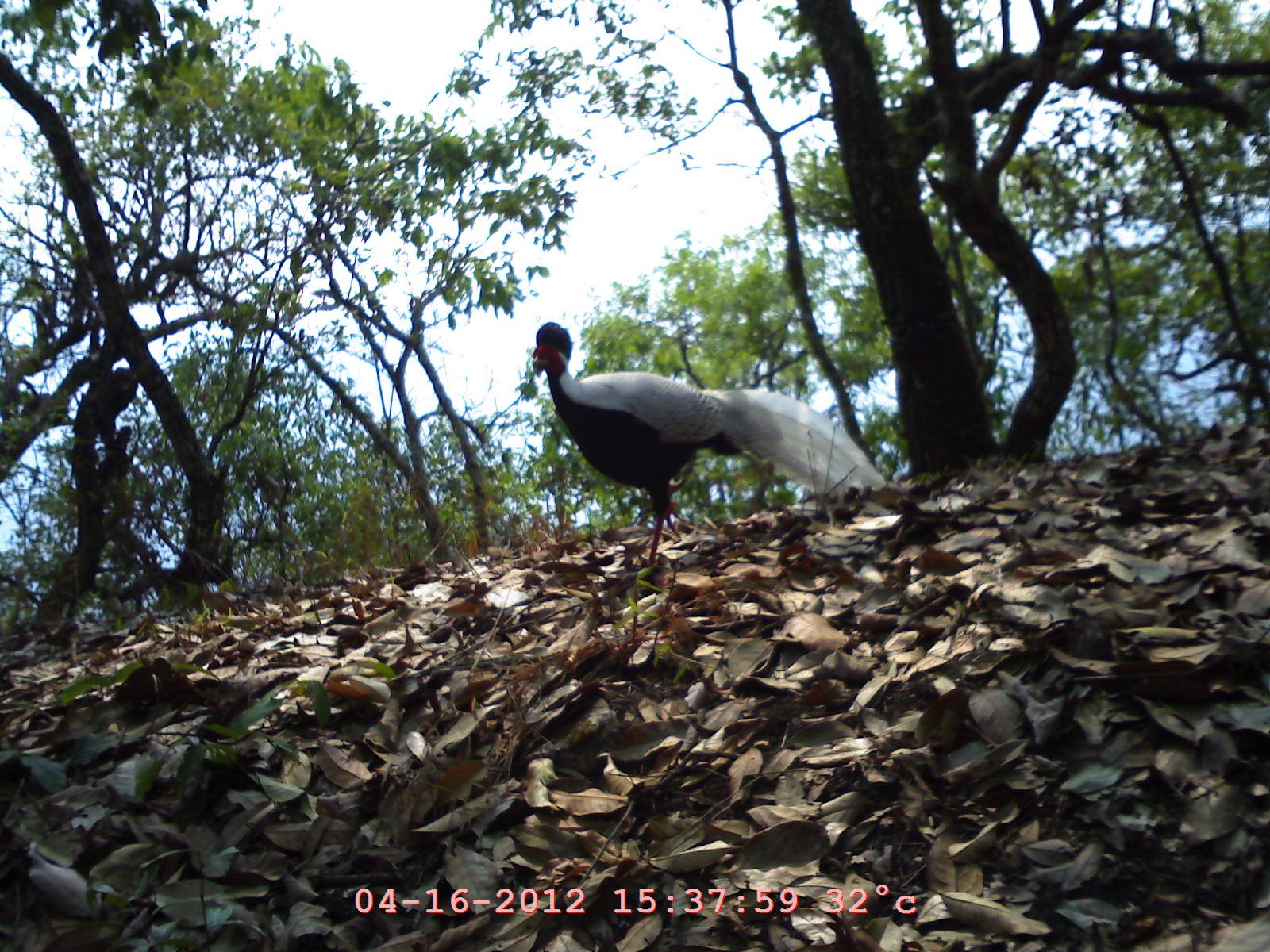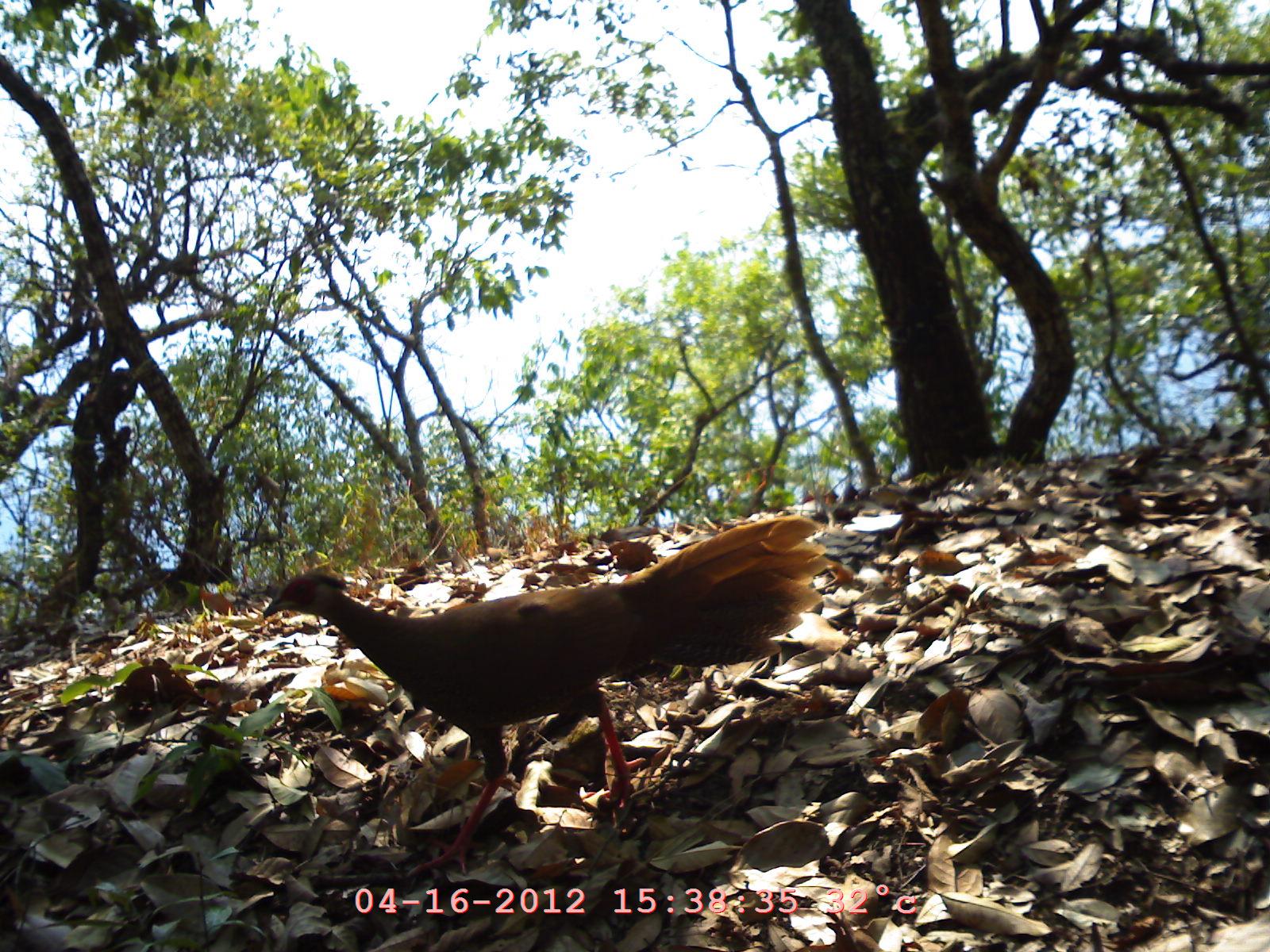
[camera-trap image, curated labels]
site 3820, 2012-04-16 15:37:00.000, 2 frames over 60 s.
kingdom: Animalia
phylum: Chordata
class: Aves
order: Galliformes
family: Phasianidae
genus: Lophura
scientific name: Lophura nycthemera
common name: silver pheasant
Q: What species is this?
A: Lophura nycthemera (silver pheasant).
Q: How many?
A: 1.